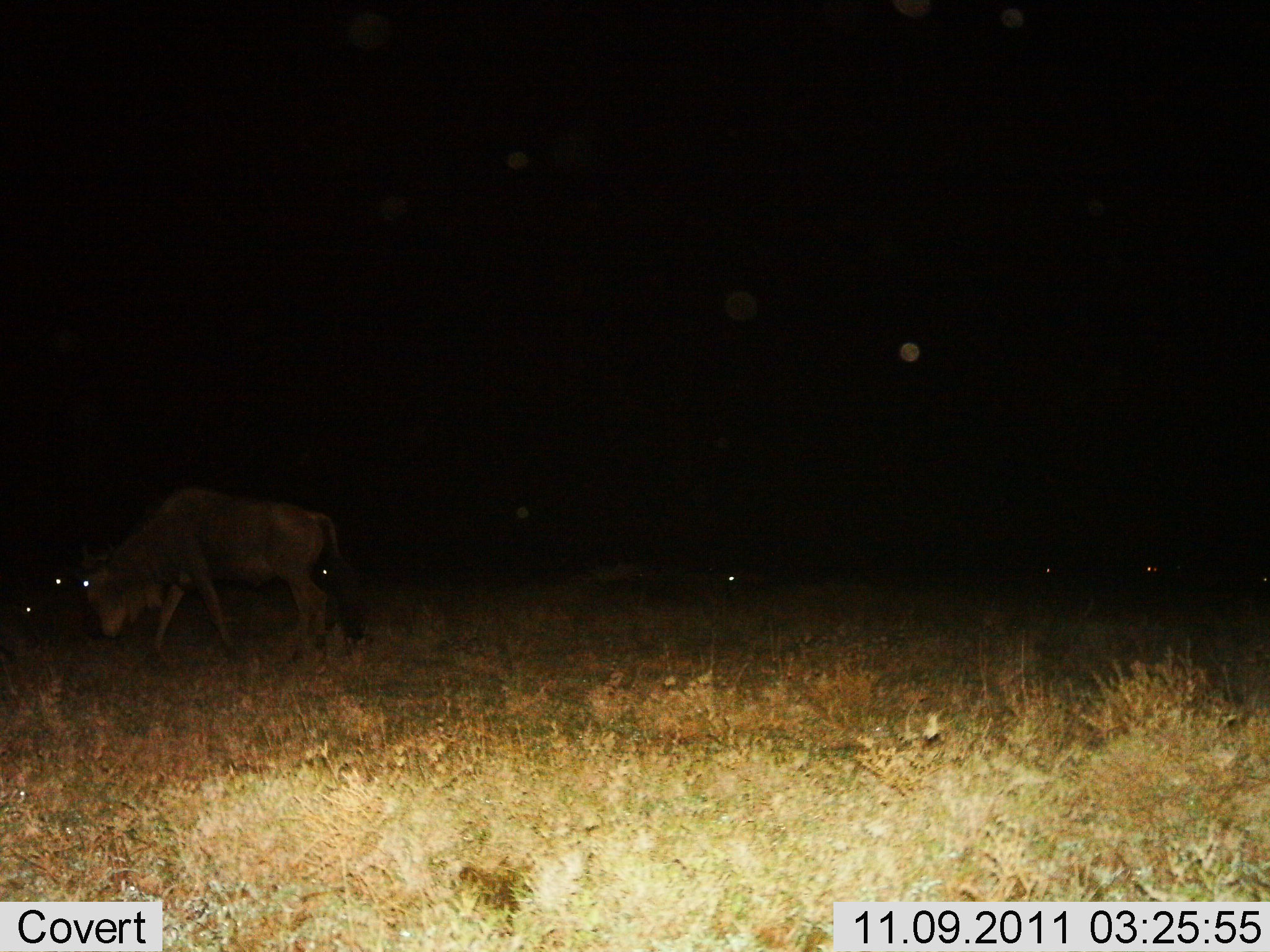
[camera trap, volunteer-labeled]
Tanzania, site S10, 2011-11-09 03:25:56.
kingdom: Animalia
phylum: Chordata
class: Mammalia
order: Artiodactyla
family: Bovidae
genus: Connochaetes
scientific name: Connochaetes taurinus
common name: blue wildebeest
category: wildebeest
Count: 1.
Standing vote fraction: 43%.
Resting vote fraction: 21%.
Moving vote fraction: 29%.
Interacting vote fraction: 0%.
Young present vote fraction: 0%.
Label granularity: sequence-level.